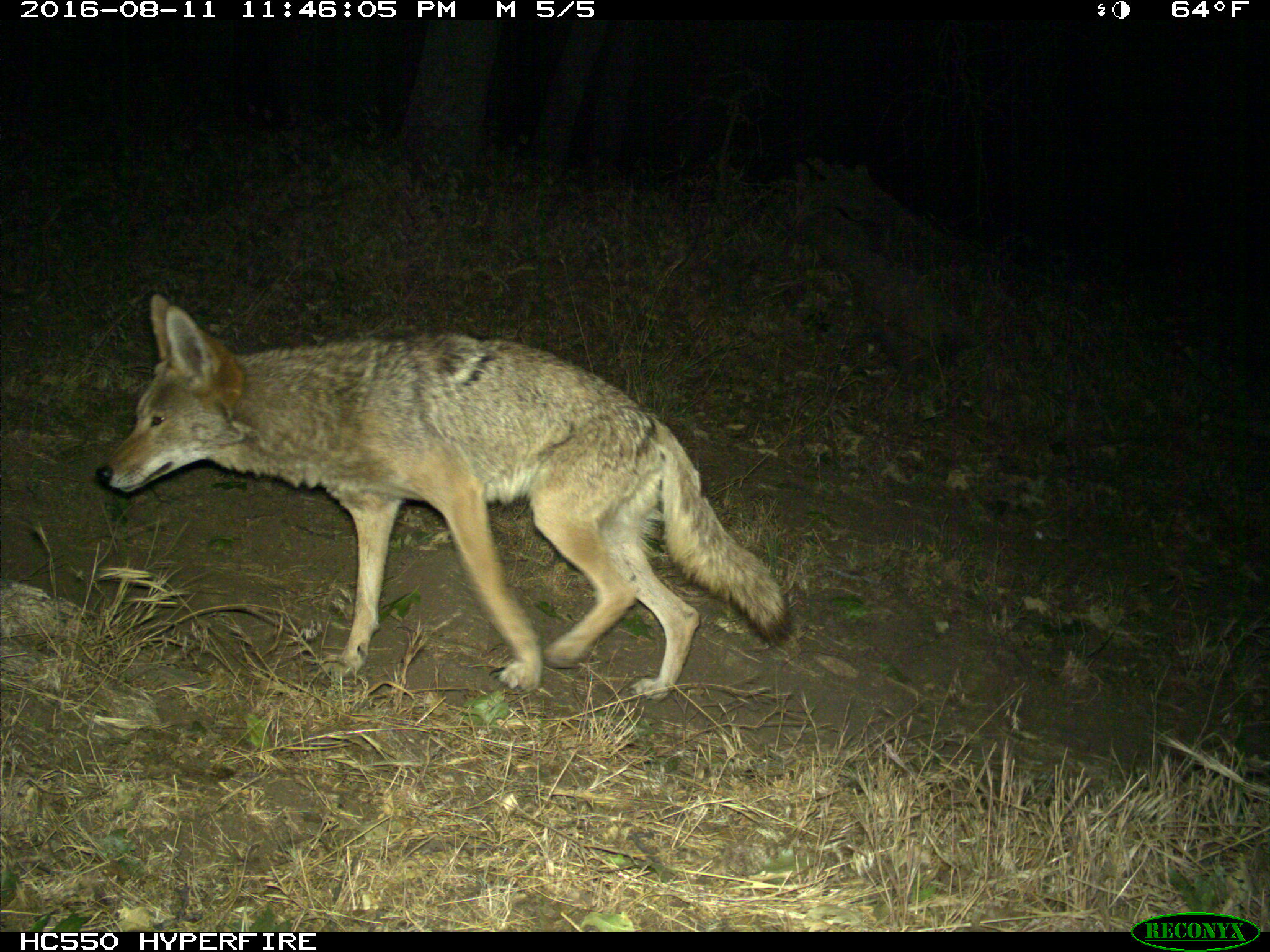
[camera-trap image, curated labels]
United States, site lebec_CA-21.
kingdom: Animalia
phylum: Chordata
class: Mammalia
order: Carnivora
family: Canidae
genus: Canis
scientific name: Canis latrans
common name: coyote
Canis latrans (coyote).